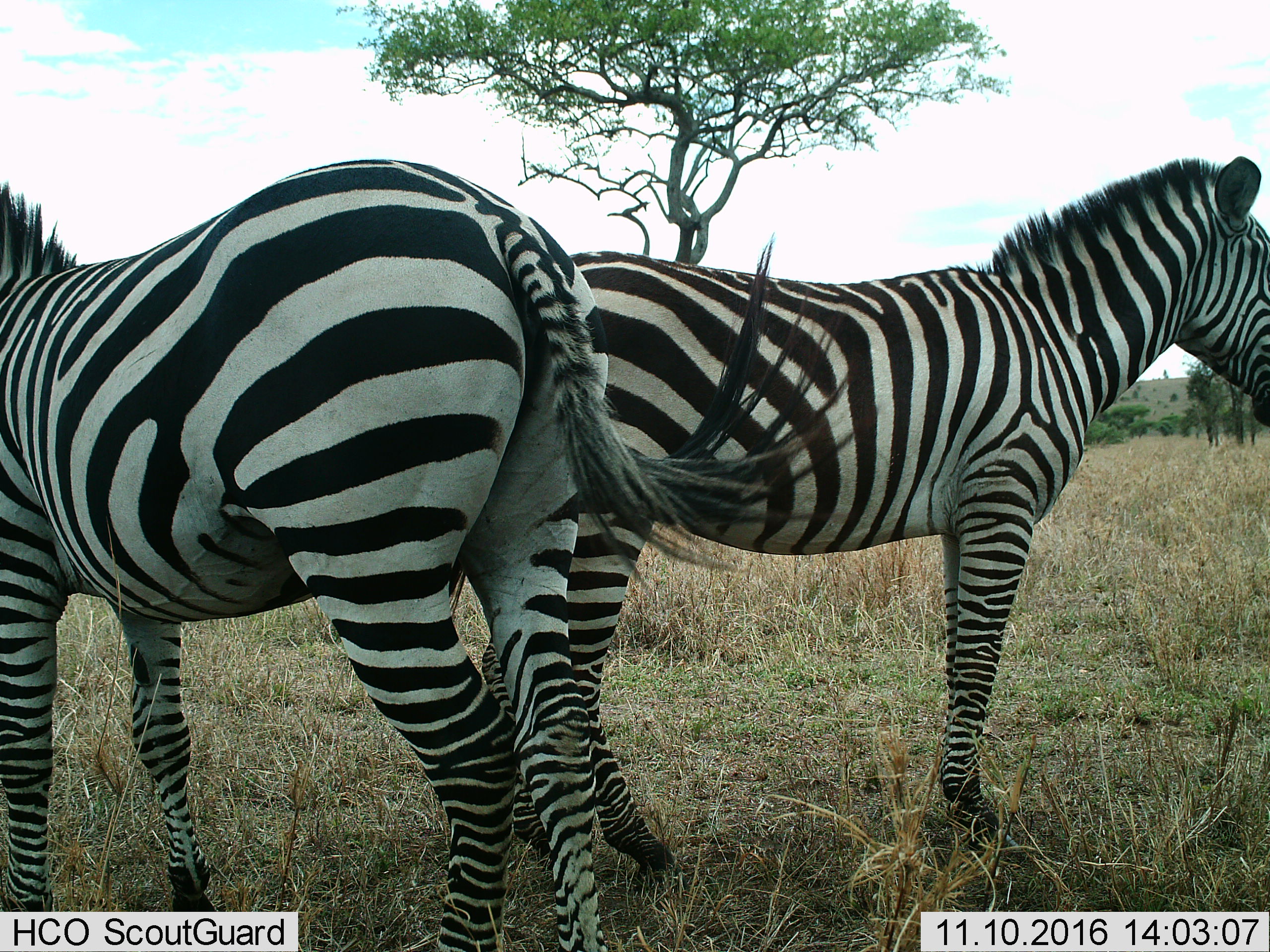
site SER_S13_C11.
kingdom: Animalia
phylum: Chordata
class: Mammalia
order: Perissodactyla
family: Equidae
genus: Equus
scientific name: Equus quagga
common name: plains zebra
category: zebraplains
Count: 2.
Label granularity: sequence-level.